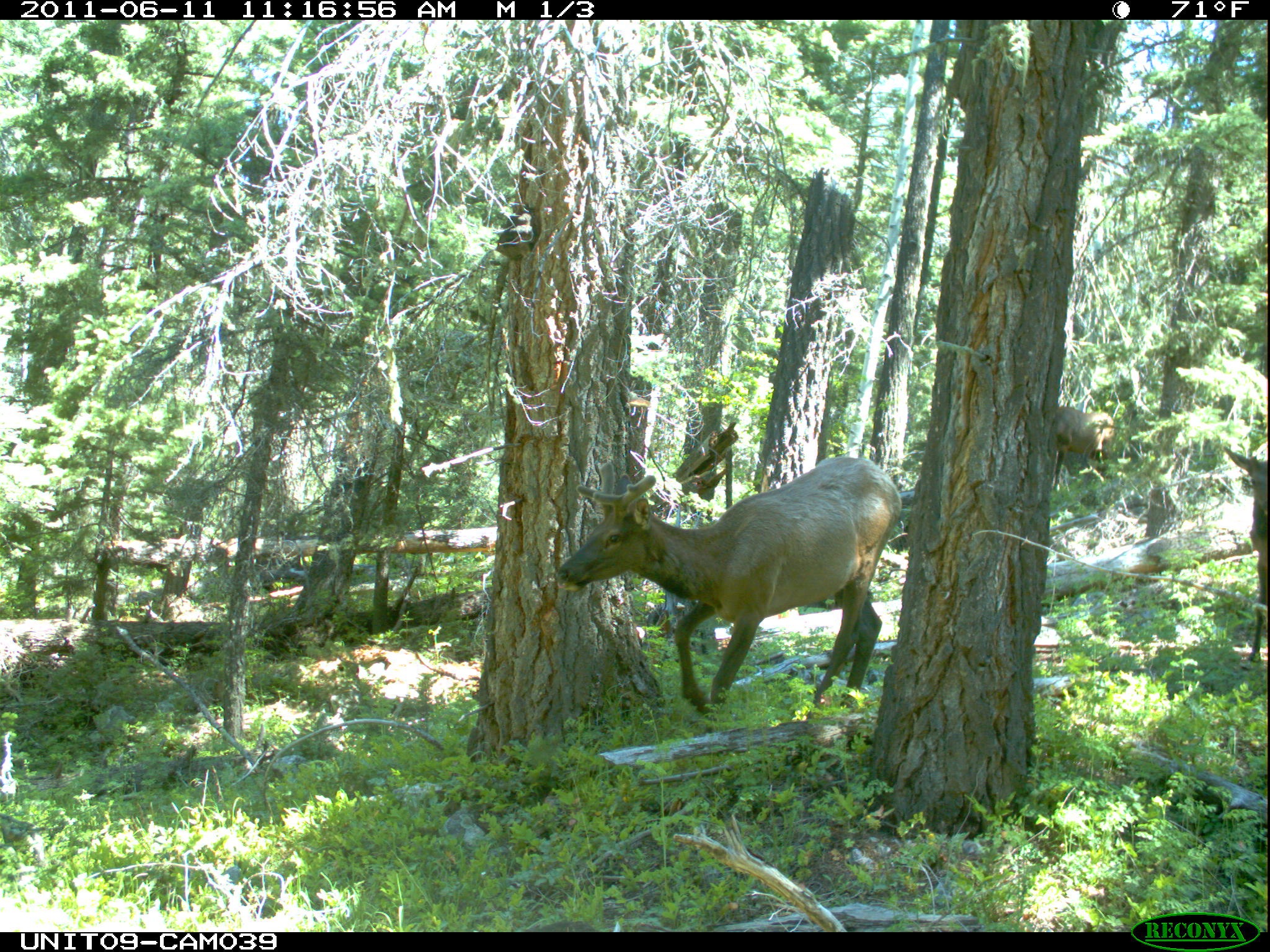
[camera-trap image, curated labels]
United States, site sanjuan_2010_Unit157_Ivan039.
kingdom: Animalia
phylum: Chordata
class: Mammalia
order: Artiodactyla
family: Cervidae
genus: Cervus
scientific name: Cervus elaphus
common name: red deer